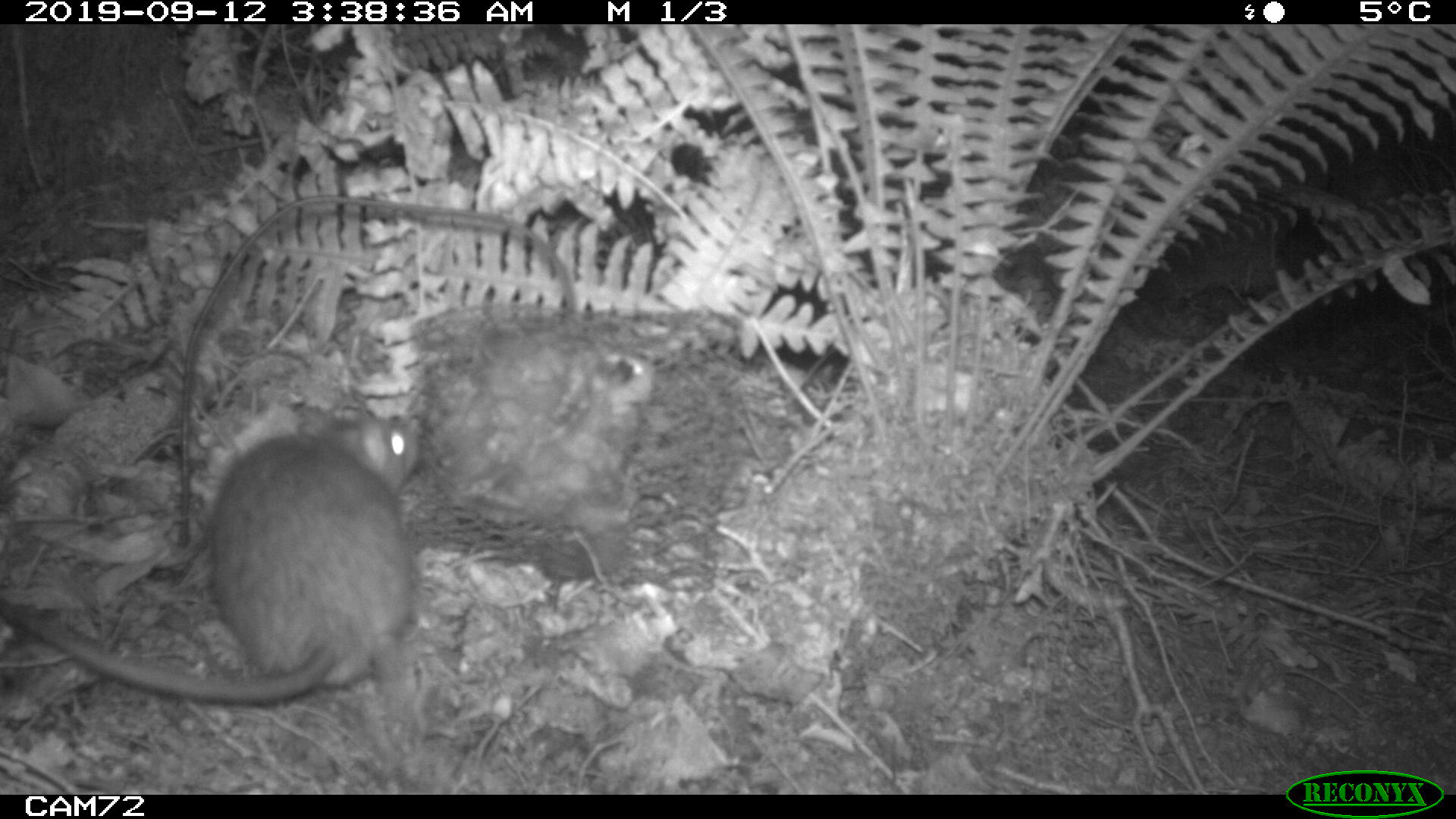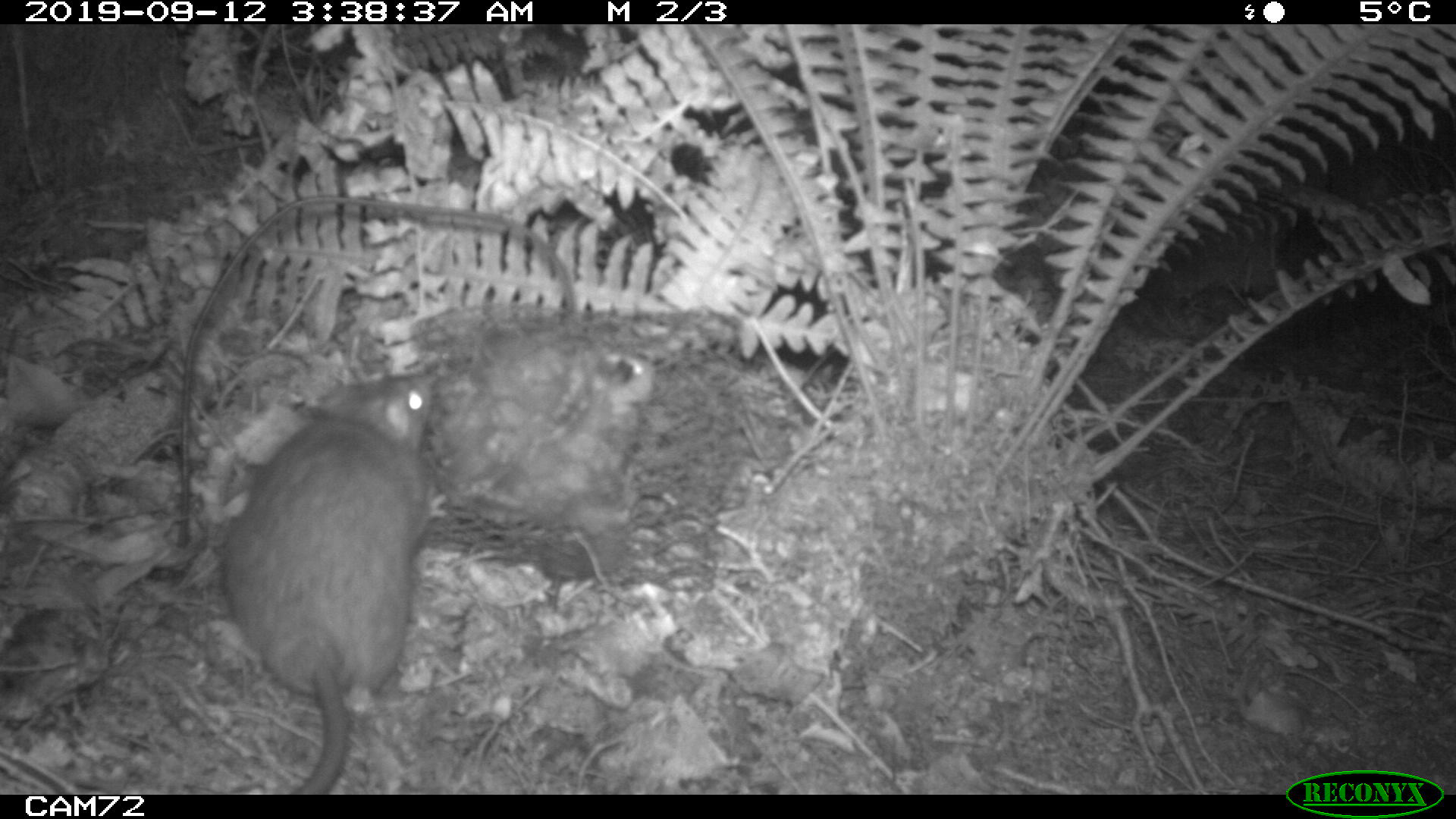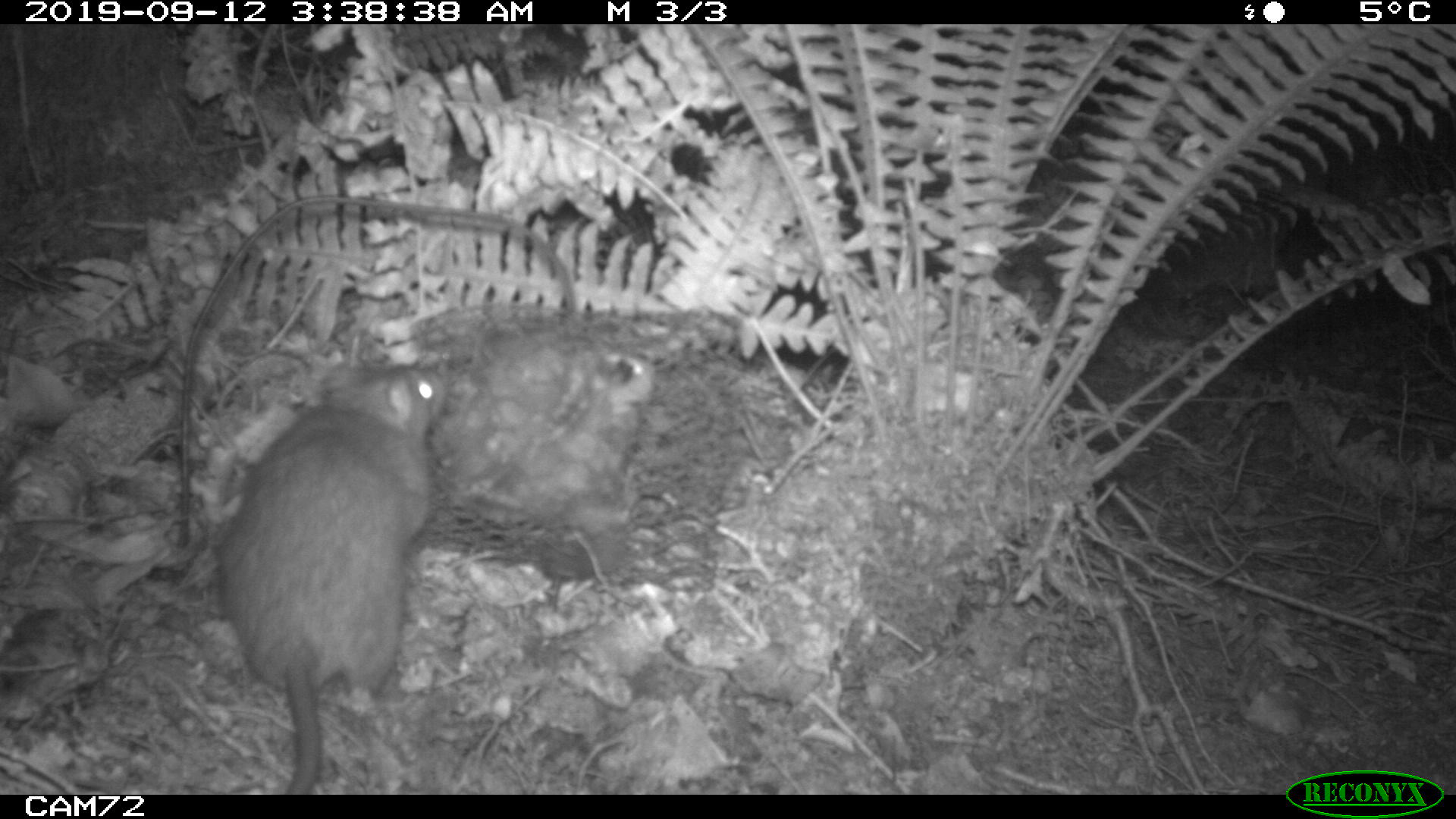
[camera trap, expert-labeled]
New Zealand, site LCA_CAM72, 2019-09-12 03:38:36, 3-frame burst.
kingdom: Animalia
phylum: Chordata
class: Mammalia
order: Rodentia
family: Muridae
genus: Rattus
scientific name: Rattus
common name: rat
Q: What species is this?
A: Rat (Rattus).